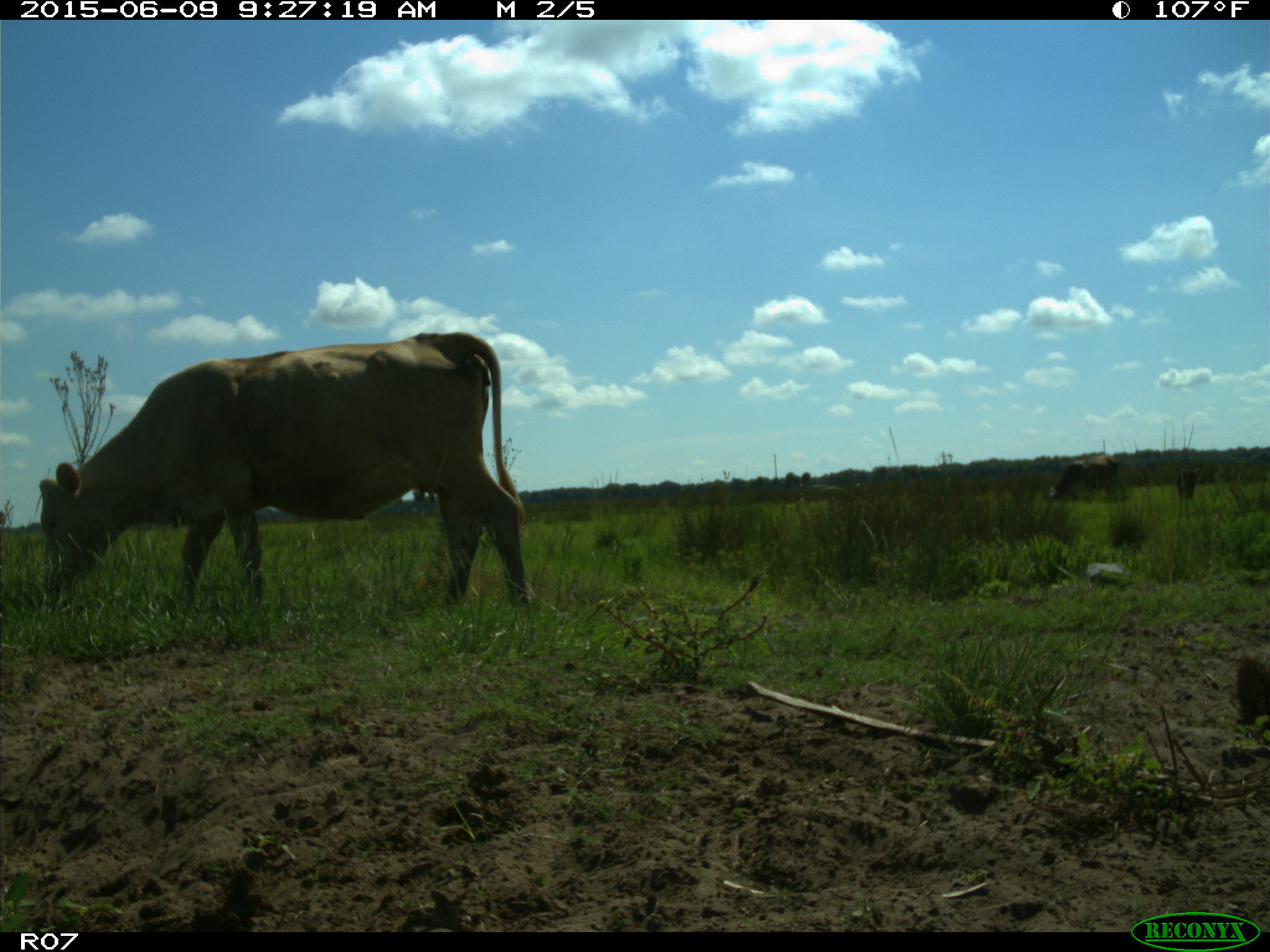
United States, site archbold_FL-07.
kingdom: Animalia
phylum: Chordata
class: Mammalia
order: Artiodactyla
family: Bovidae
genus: Bos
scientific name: Bos taurus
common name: domestic cow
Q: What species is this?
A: Bos taurus (domestic cow).